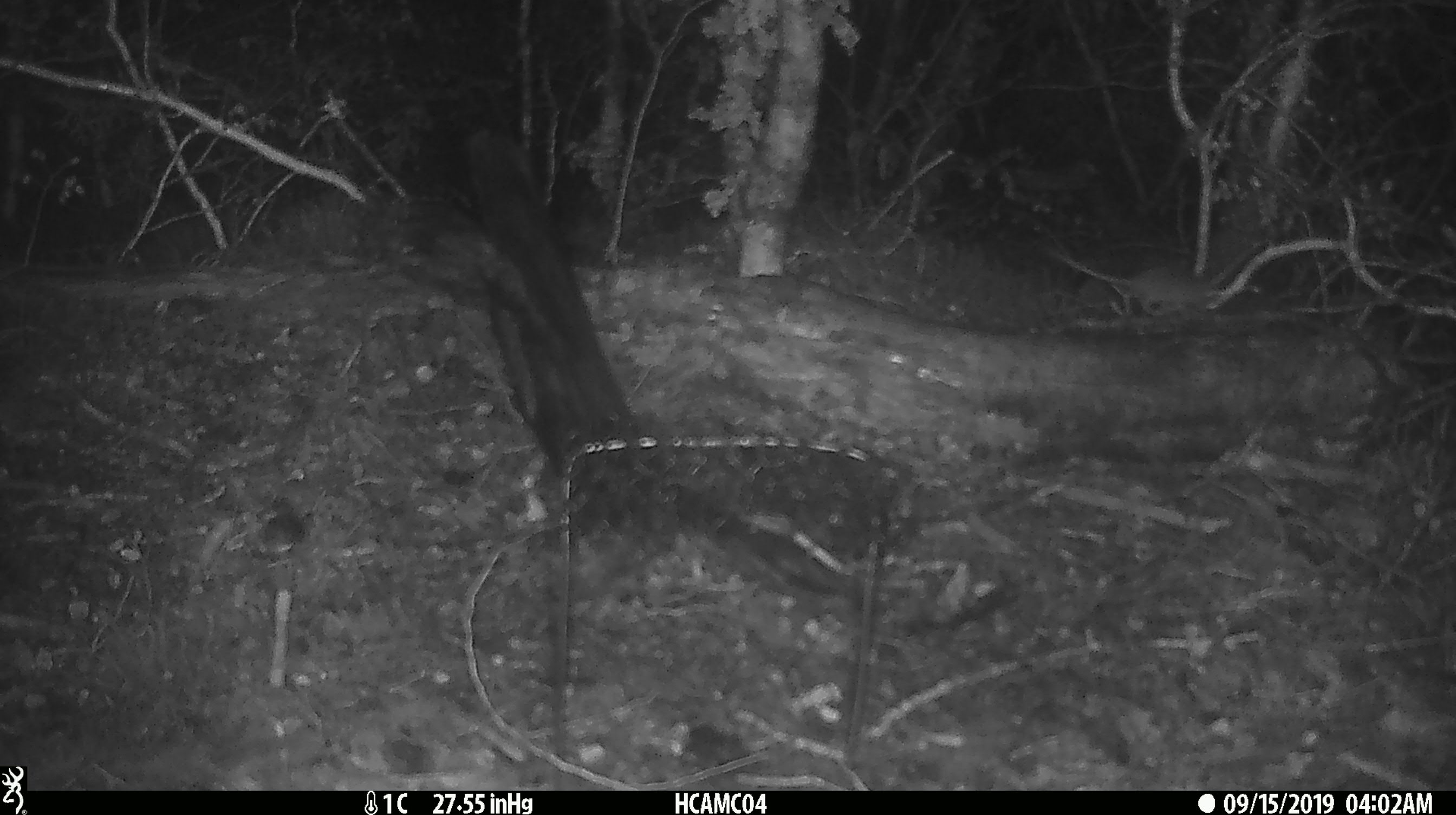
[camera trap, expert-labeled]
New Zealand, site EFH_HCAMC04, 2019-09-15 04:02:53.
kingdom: Animalia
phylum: Chordata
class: Mammalia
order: Rodentia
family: Muridae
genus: Mus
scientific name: Mus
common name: mouse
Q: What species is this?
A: Mouse (Mus).